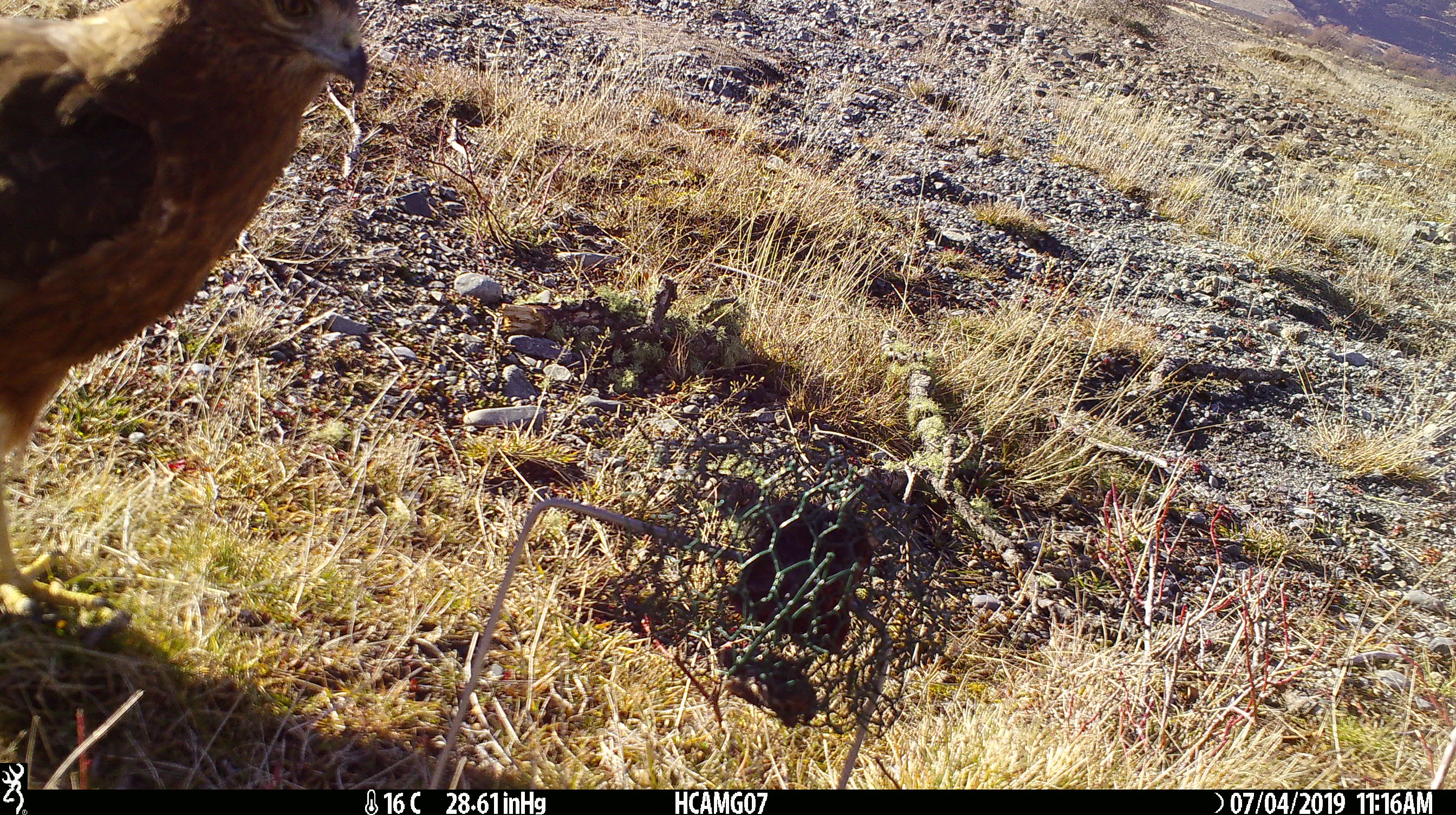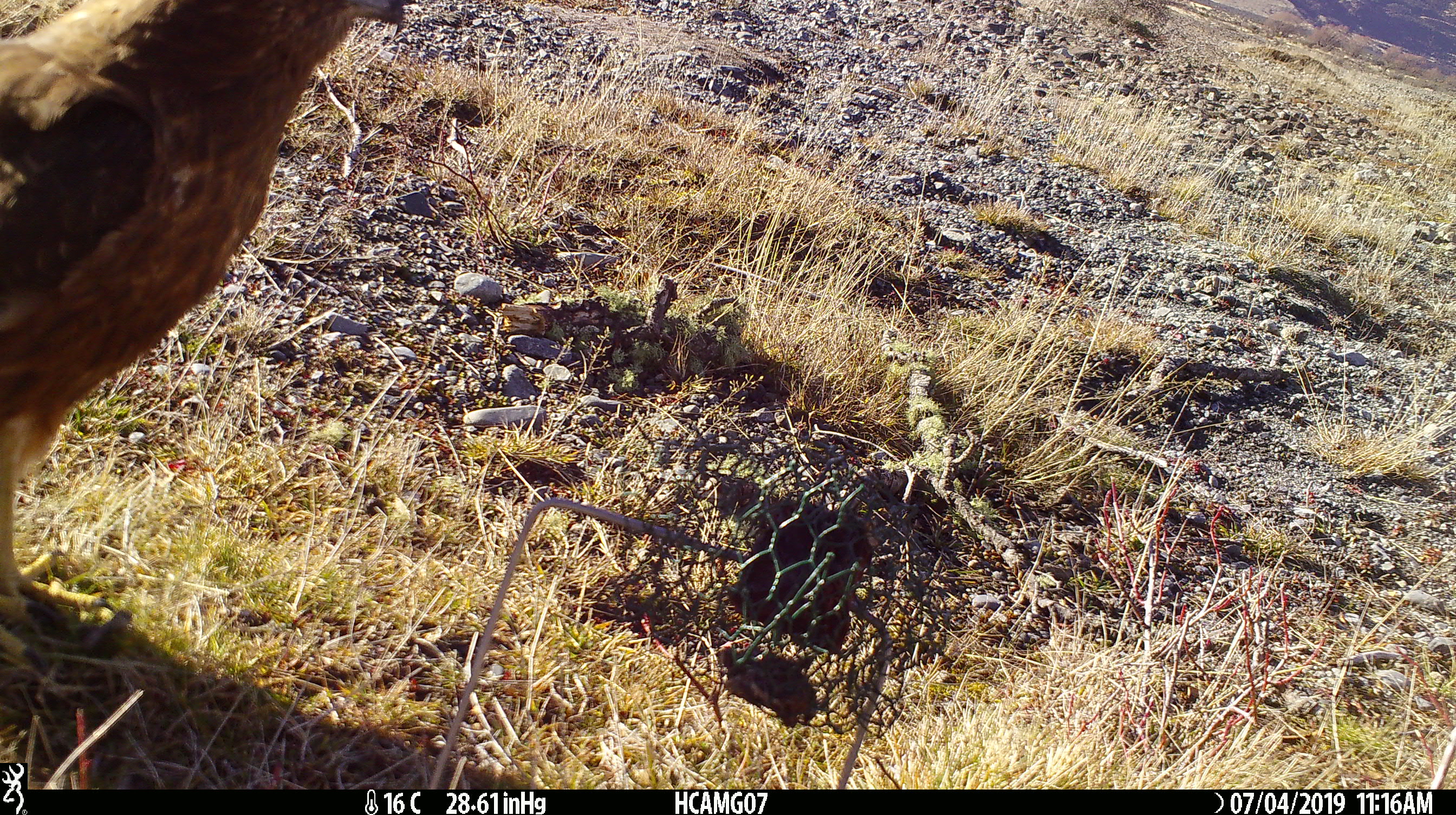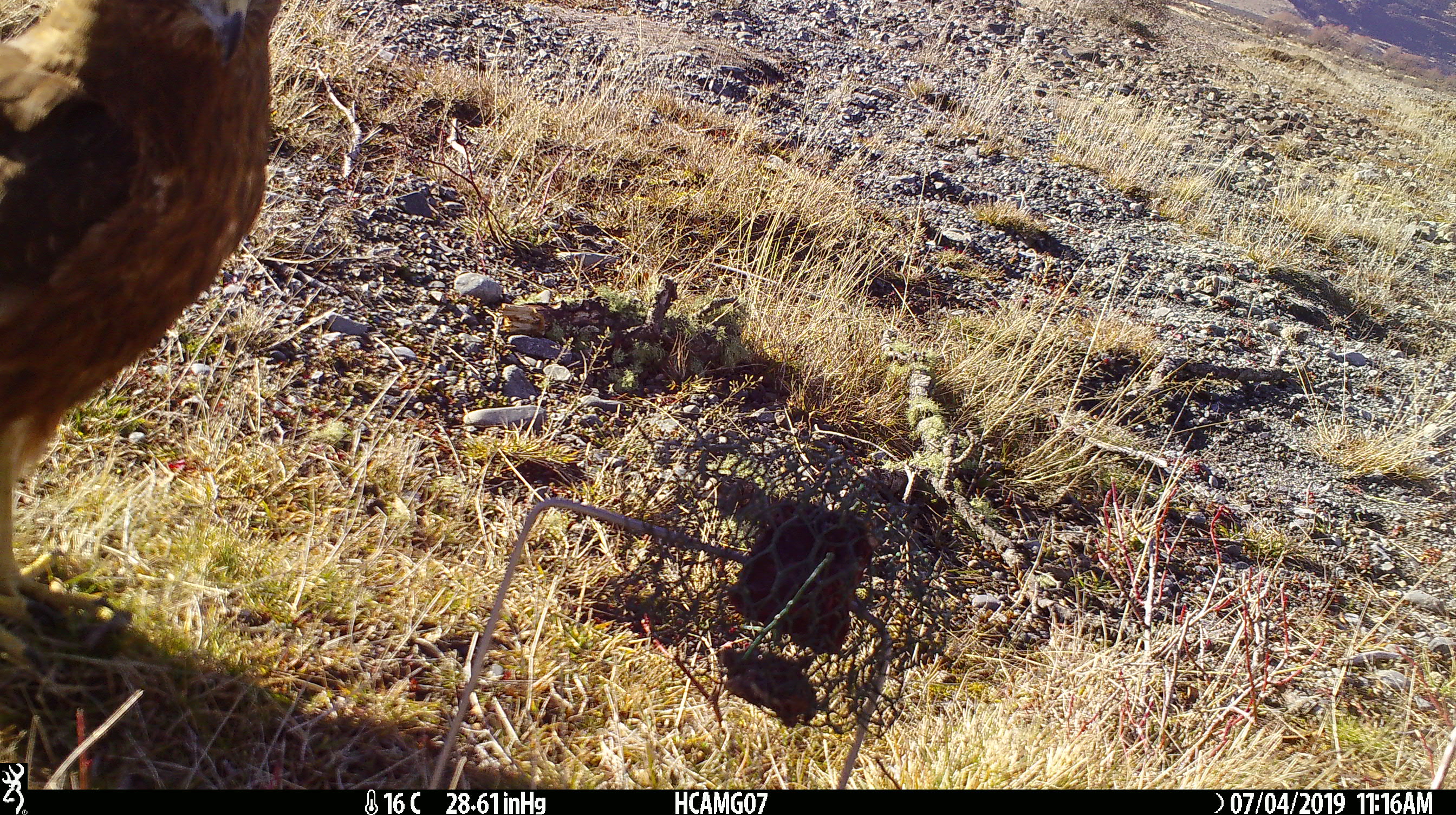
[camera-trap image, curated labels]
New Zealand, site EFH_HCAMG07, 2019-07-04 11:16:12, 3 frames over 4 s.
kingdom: Animalia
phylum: Chordata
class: Aves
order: Accipitriformes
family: Accipitridae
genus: Circus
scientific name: Circus approximans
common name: swamp harrier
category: harrier